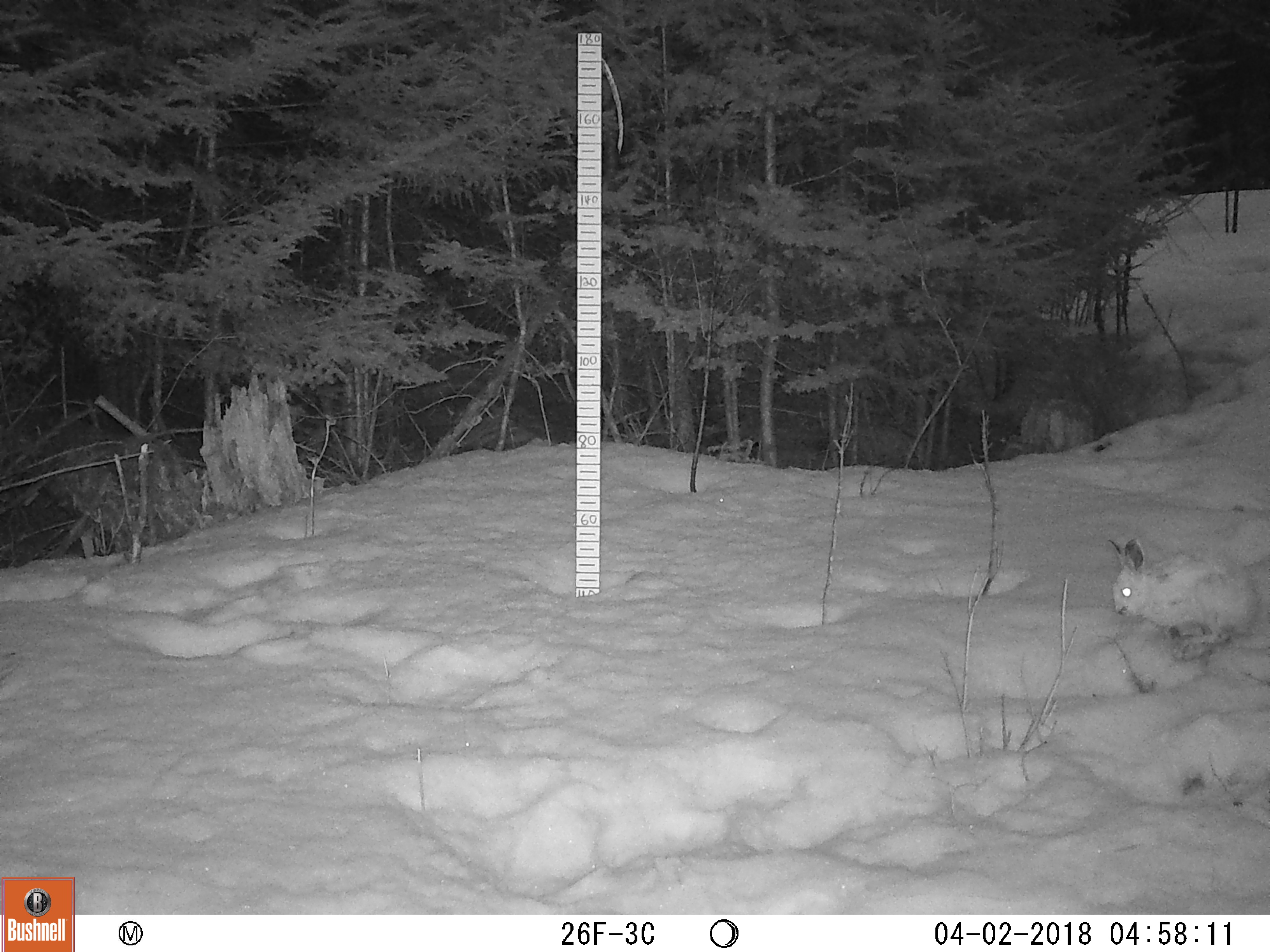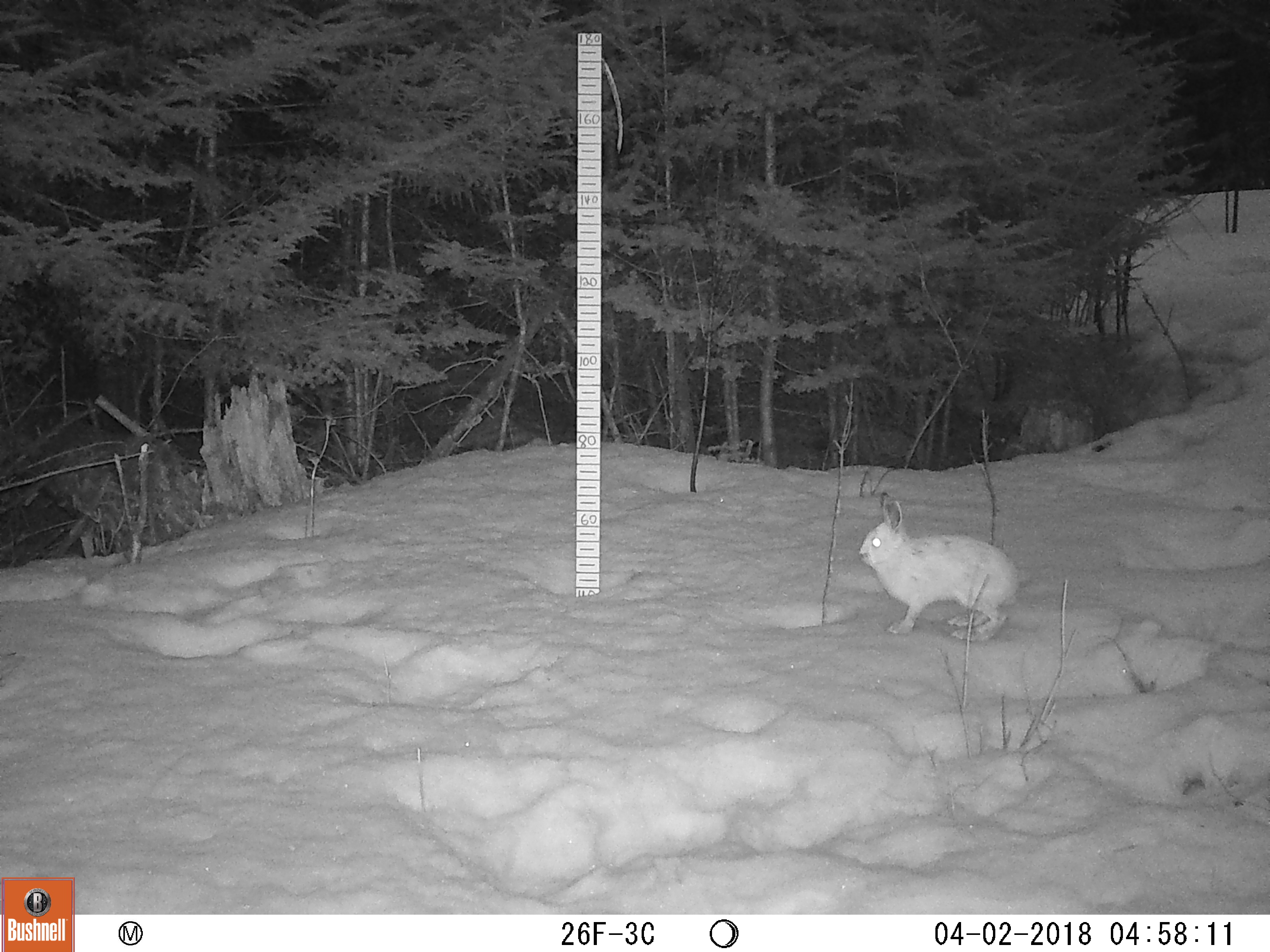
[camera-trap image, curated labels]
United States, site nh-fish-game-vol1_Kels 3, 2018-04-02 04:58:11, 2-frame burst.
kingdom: Animalia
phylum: Chordata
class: Mammalia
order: Lagomorpha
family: Leporidae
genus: Lepus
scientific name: Lepus americanus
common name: snowshoe hare